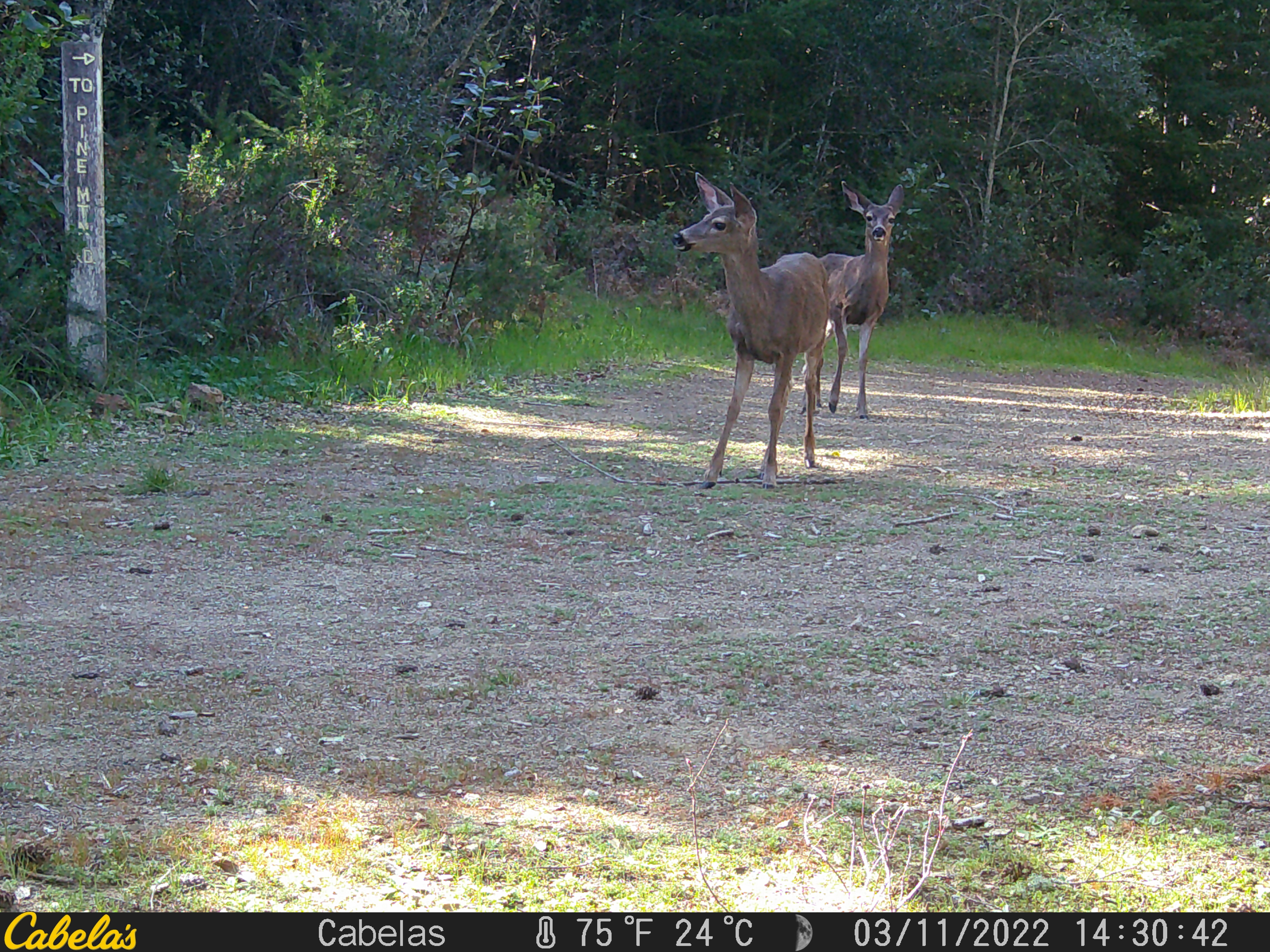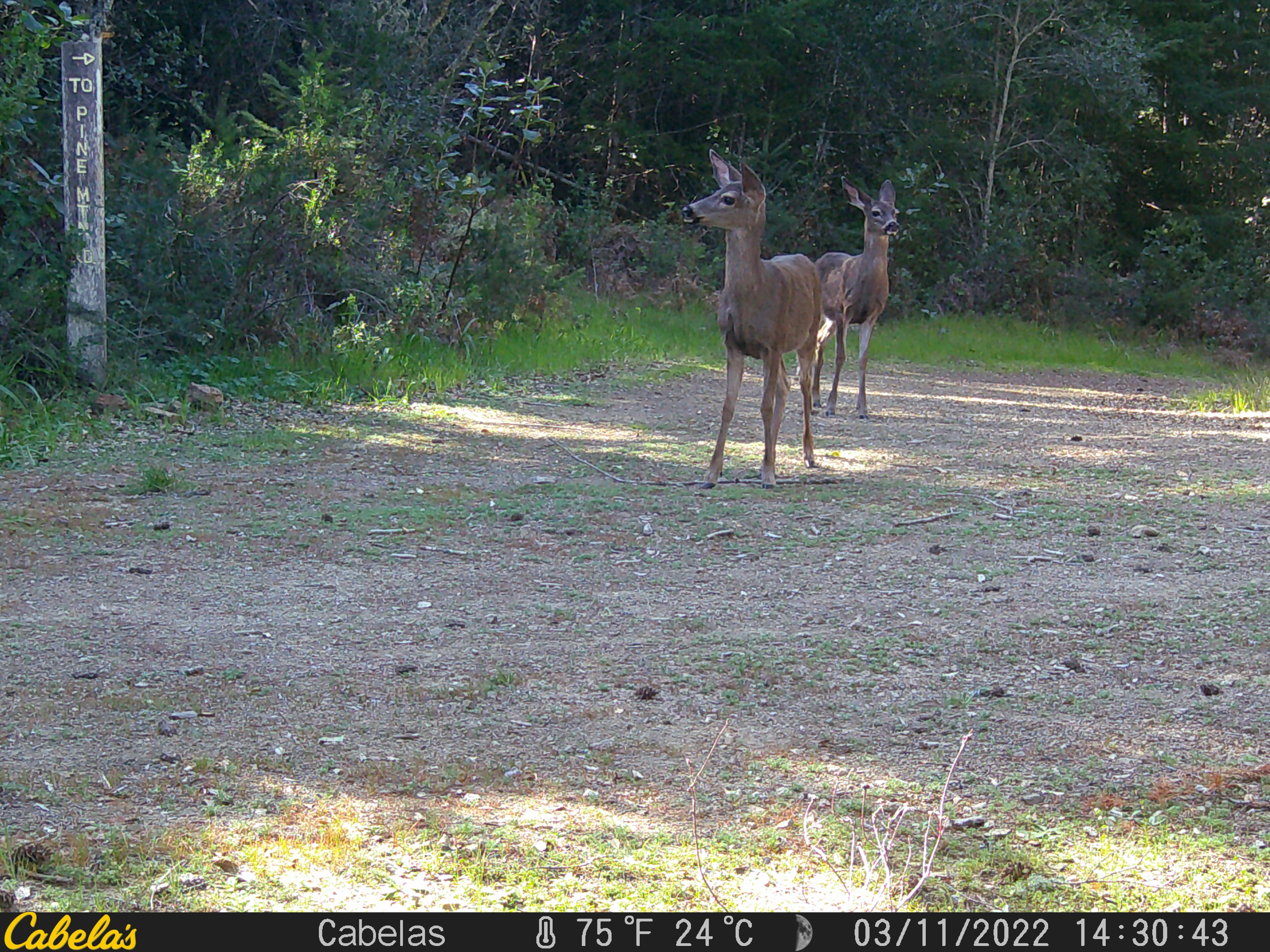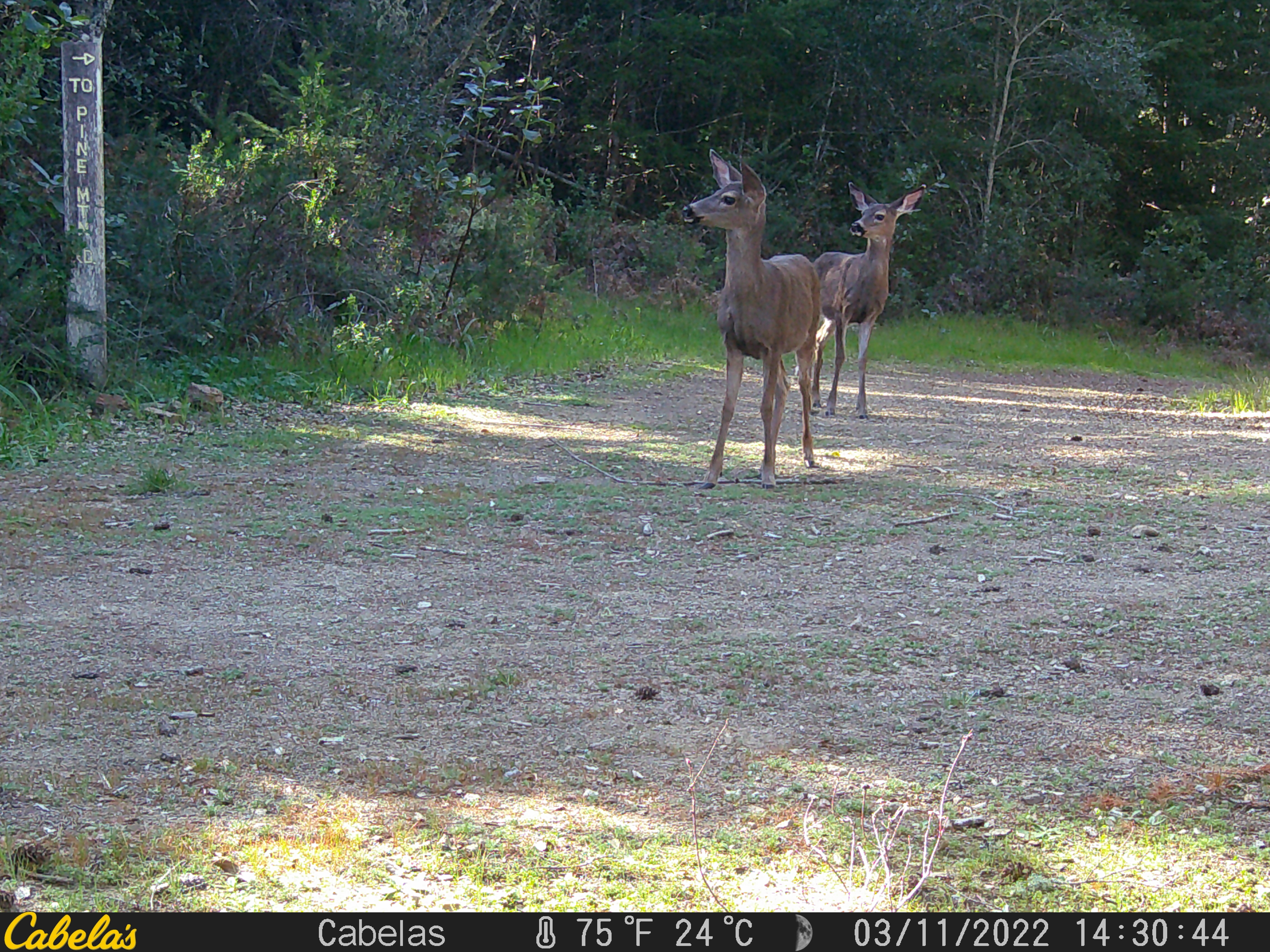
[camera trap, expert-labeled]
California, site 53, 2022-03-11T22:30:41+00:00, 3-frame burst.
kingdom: Animalia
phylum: Chordata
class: Mammalia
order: Artiodactyla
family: Cervidae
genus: Odocoileus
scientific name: Odocoileus hemionus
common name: mule deer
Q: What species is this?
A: Mule deer (Odocoileus hemionus).